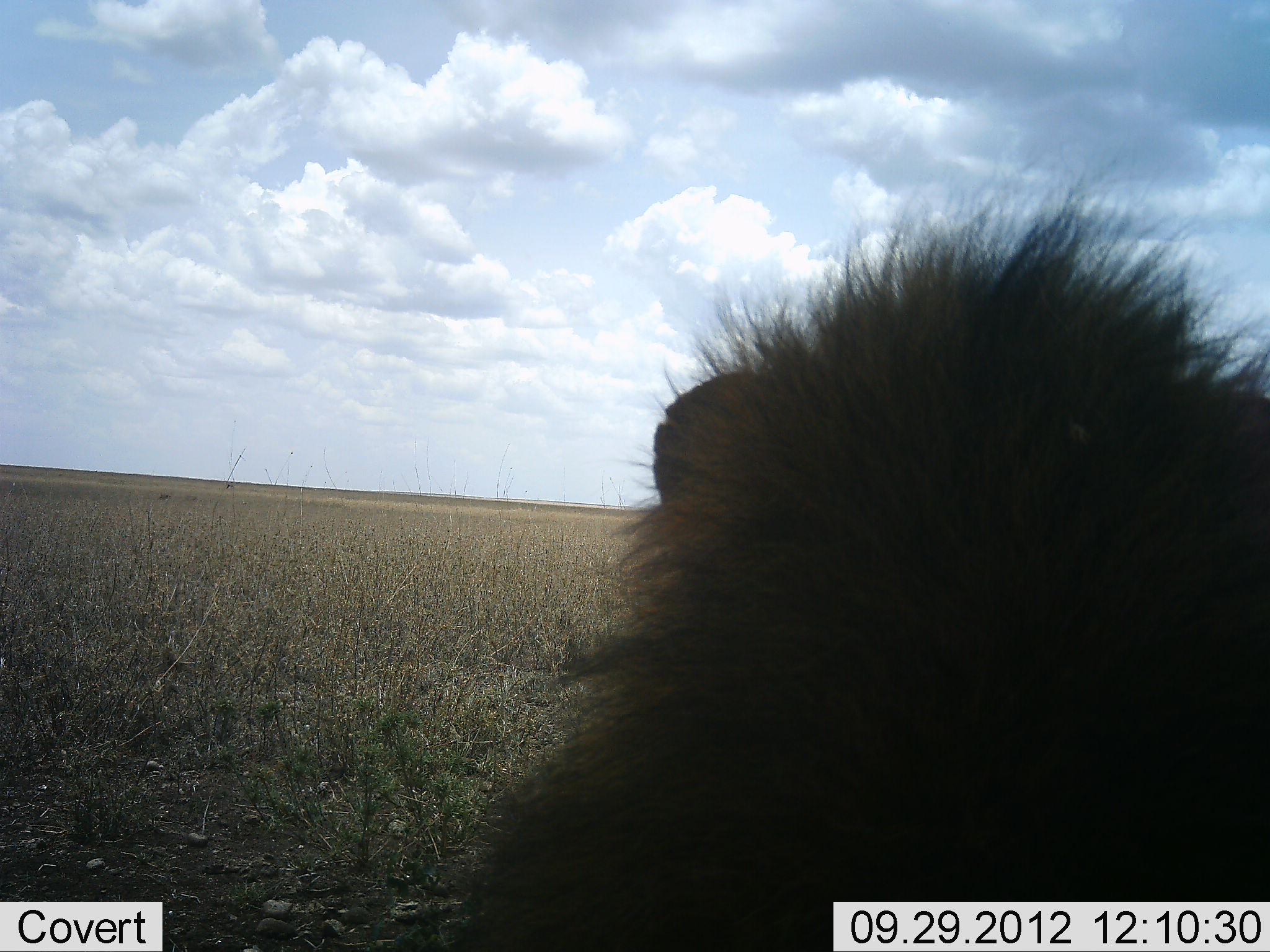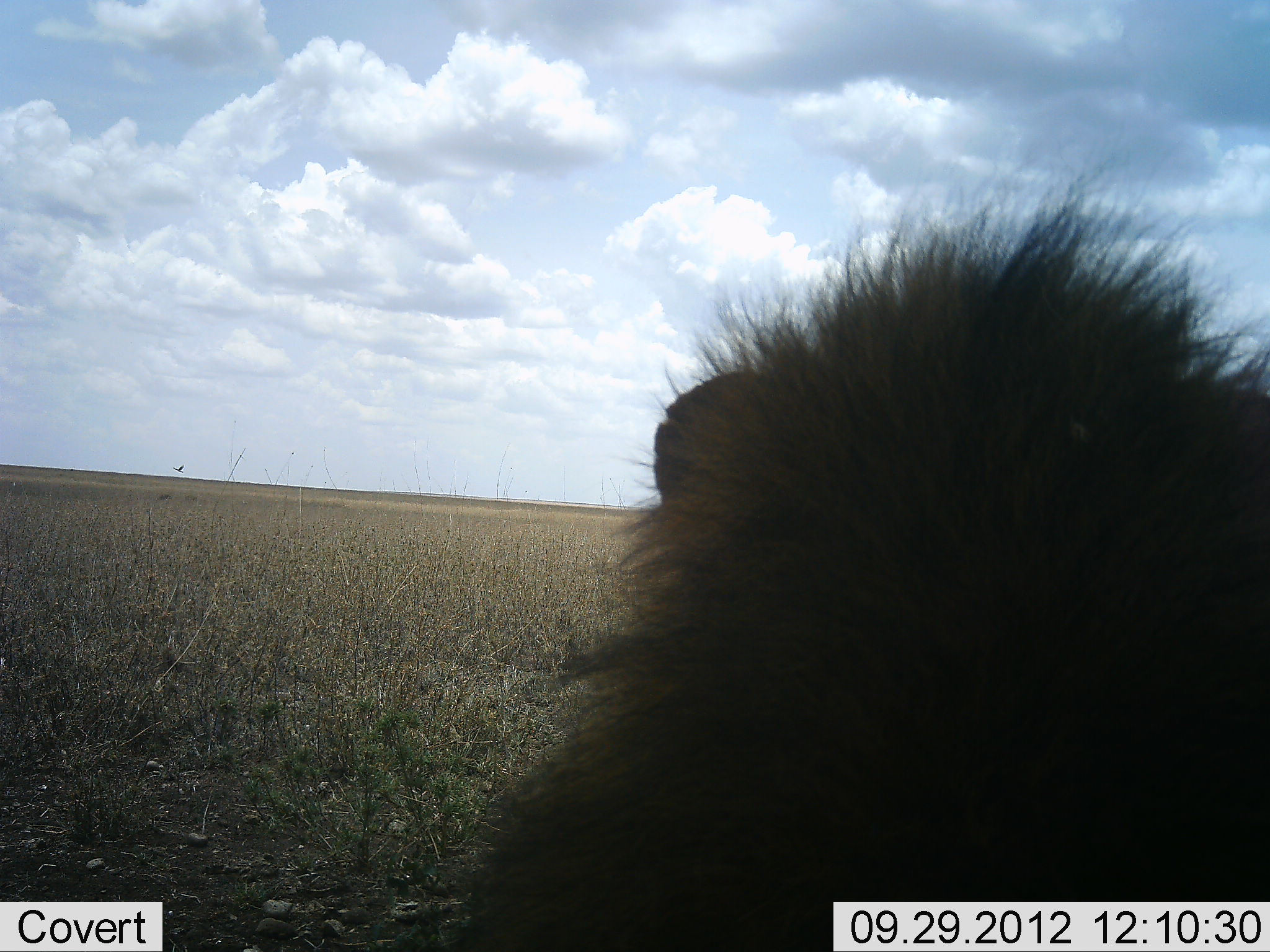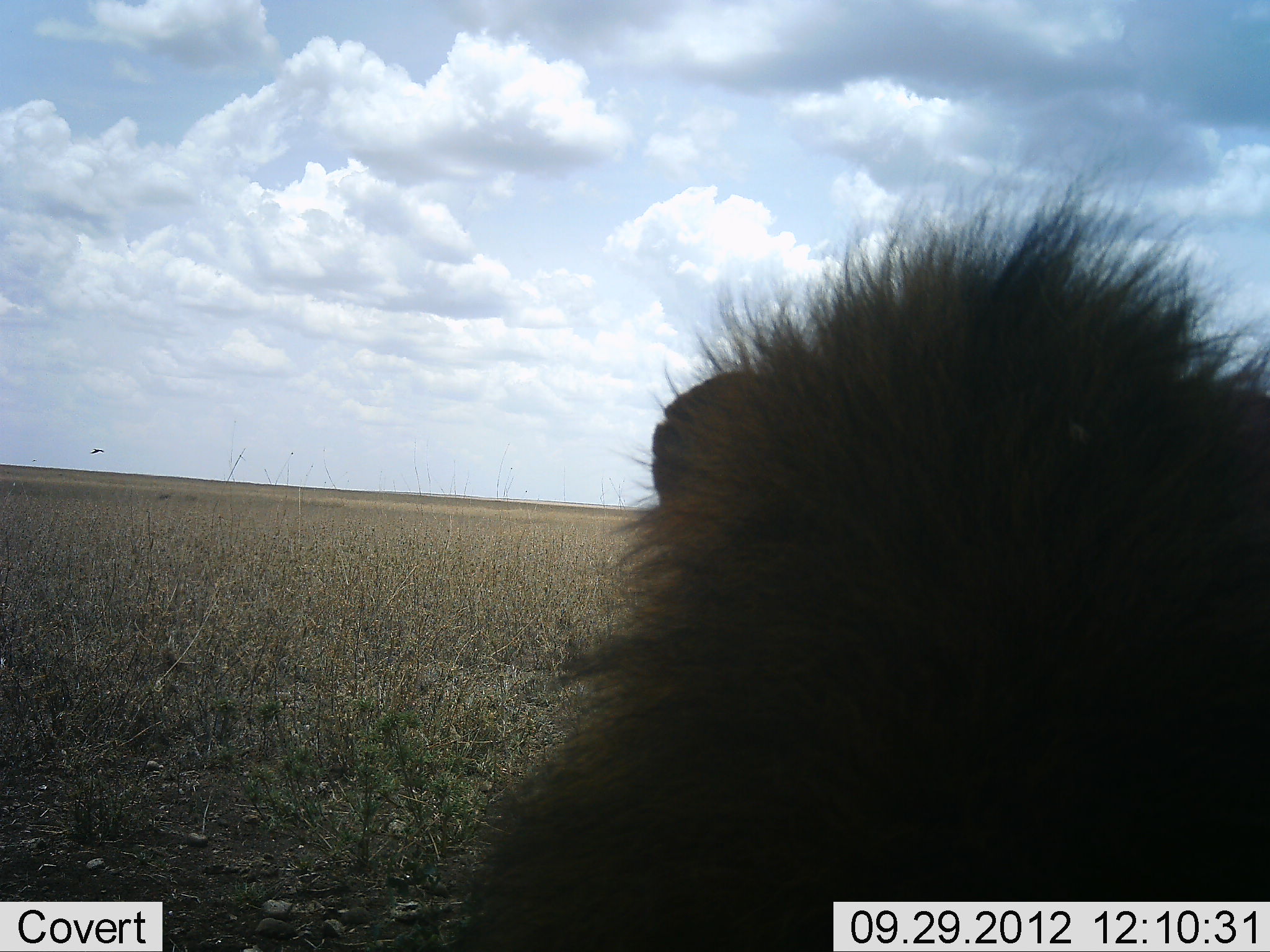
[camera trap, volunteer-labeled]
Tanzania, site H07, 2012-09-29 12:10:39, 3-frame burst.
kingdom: Animalia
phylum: Chordata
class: Mammalia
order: Carnivora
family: Felidae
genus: Panthera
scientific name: Panthera leo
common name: lion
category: lionmale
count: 1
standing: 23%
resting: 77%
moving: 0%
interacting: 0%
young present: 0%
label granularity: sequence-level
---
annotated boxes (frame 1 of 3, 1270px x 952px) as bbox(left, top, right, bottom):
animal: bbox(438, 162, 1270, 952)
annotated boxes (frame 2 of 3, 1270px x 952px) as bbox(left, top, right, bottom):
animal: bbox(448, 174, 1270, 952); bbox(173, 465, 185, 473)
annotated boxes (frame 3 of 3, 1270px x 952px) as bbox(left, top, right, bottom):
animal: bbox(449, 161, 1270, 952); bbox(90, 449, 105, 454)